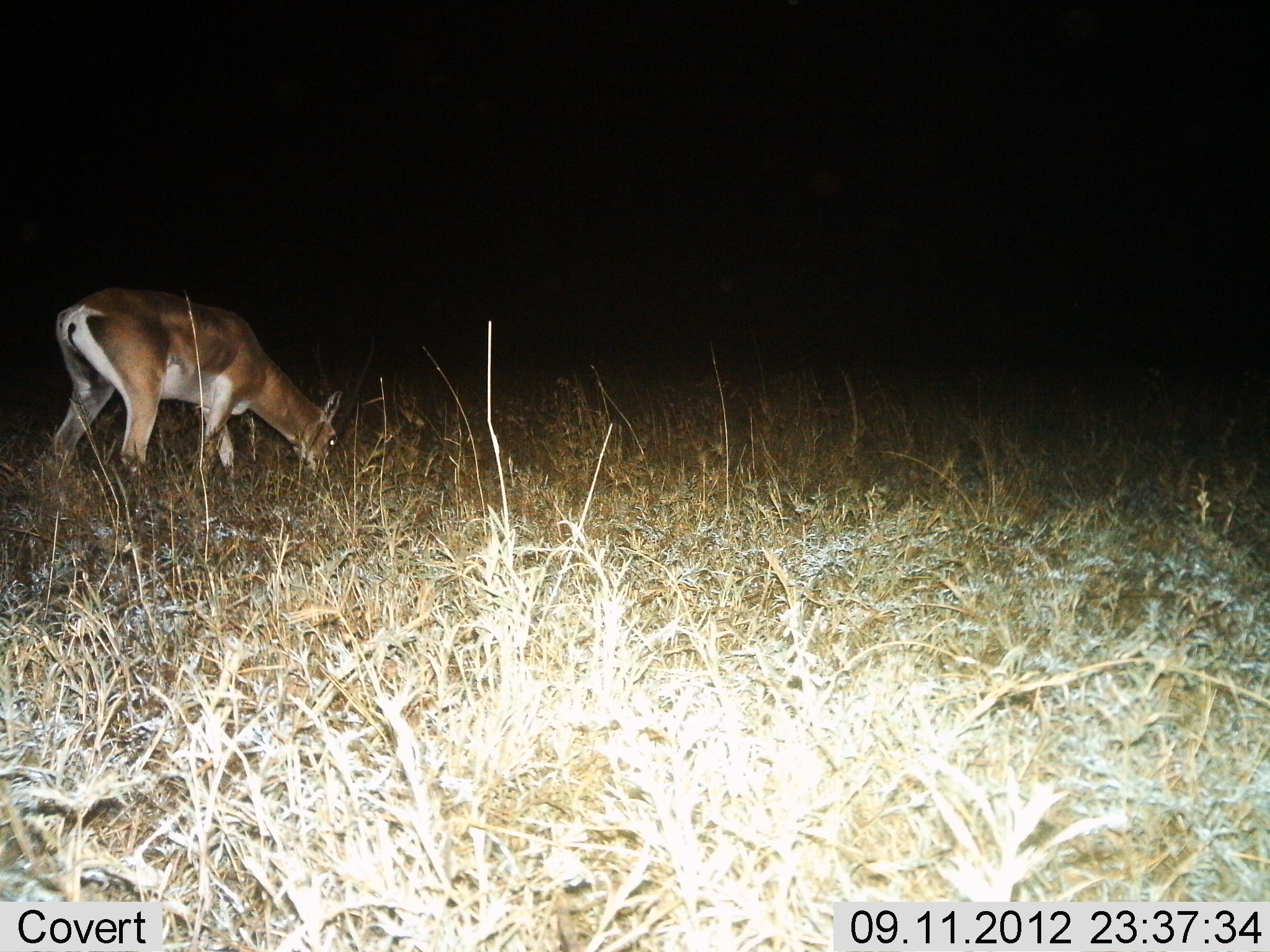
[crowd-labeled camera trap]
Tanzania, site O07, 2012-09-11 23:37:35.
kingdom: Animalia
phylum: Chordata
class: Mammalia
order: Artiodactyla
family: Bovidae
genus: Nanger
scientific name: Nanger granti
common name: grant's gazelle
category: gazellegrants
Gazellegrants (grant's gazelle) (Nanger granti), count 1. Behavior (volunteer vote fractions): standing 30%, resting 0%, moving 0%, interacting 0%. Young present (vote fraction): 0%. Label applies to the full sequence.